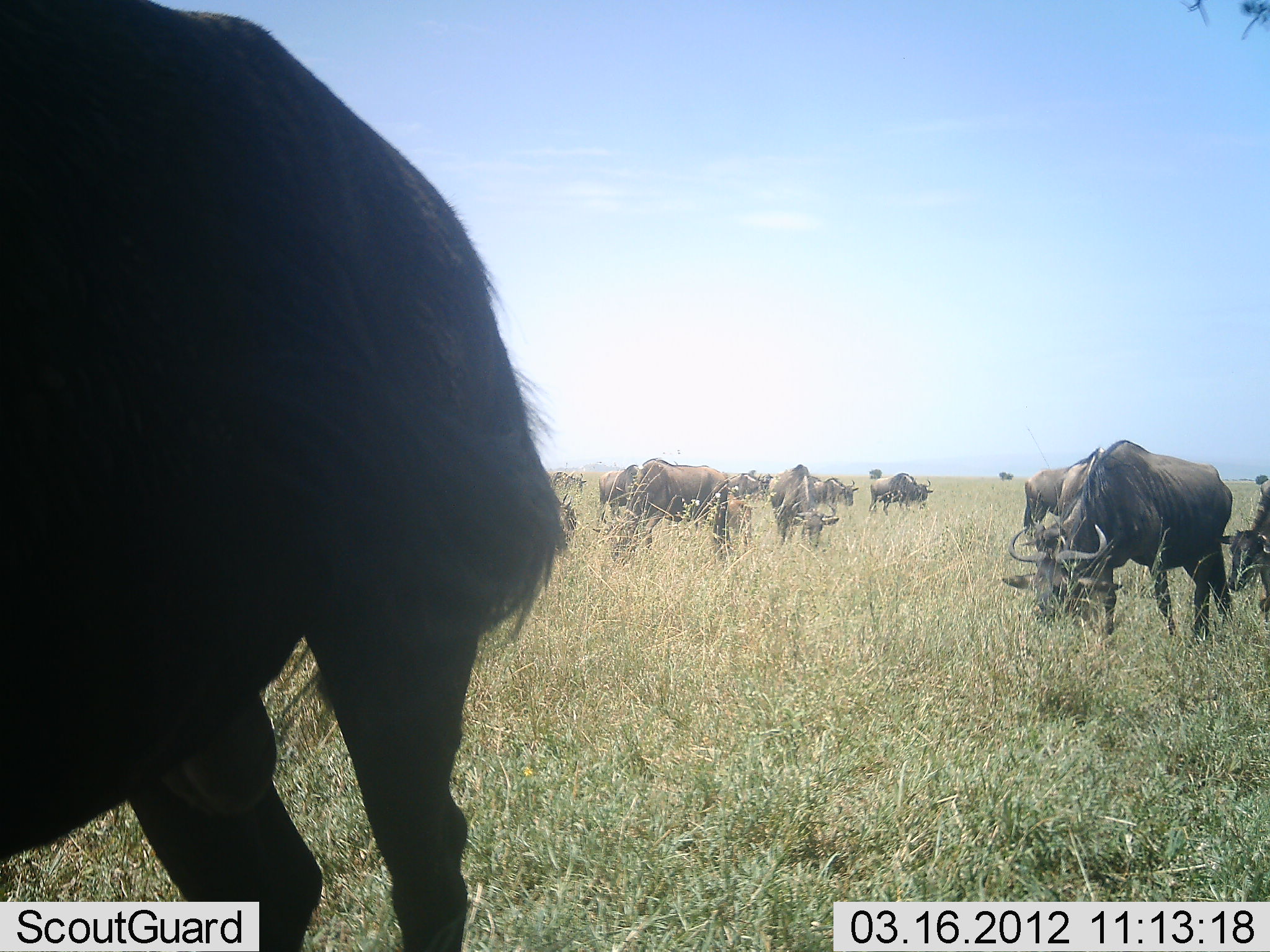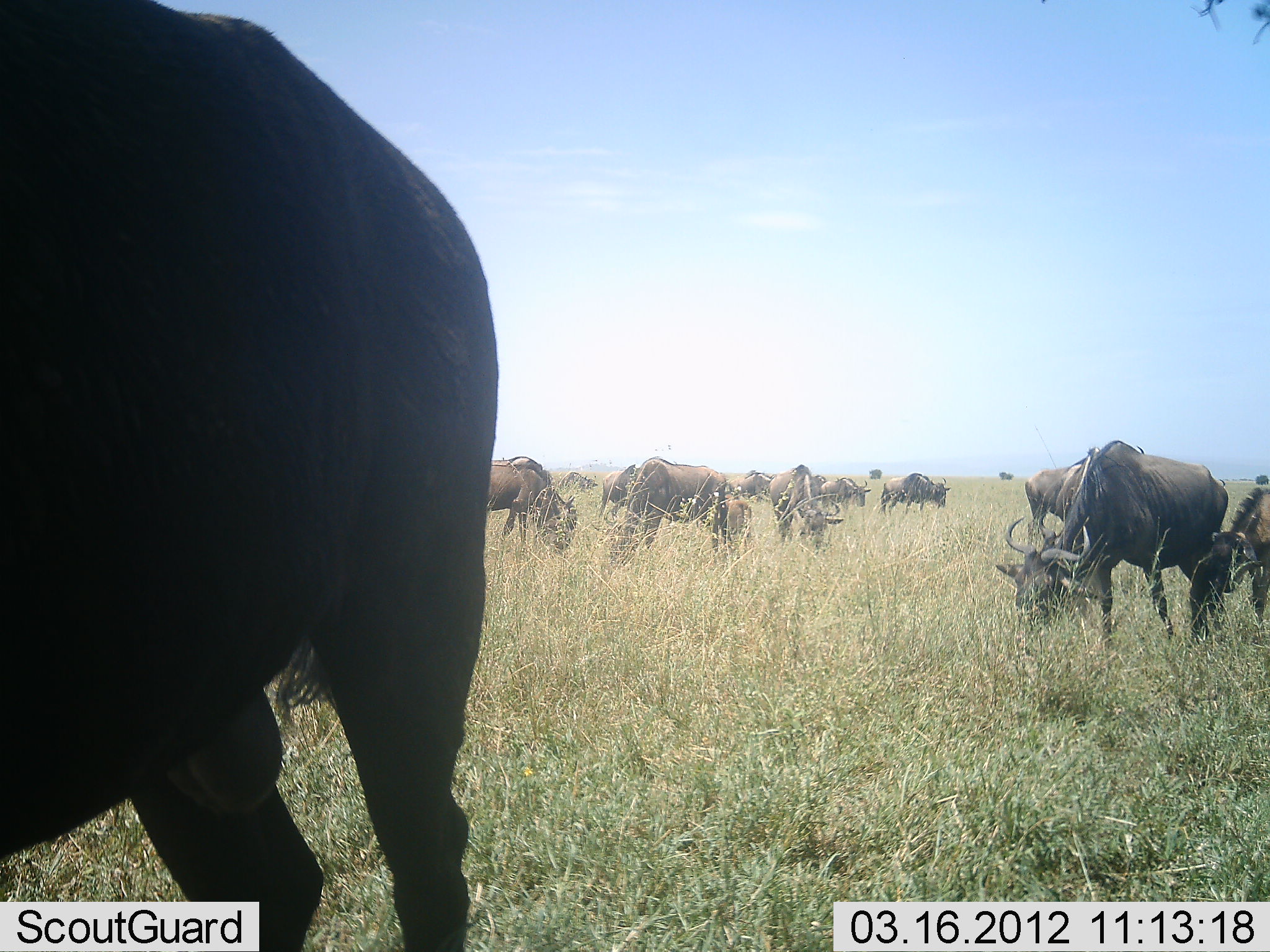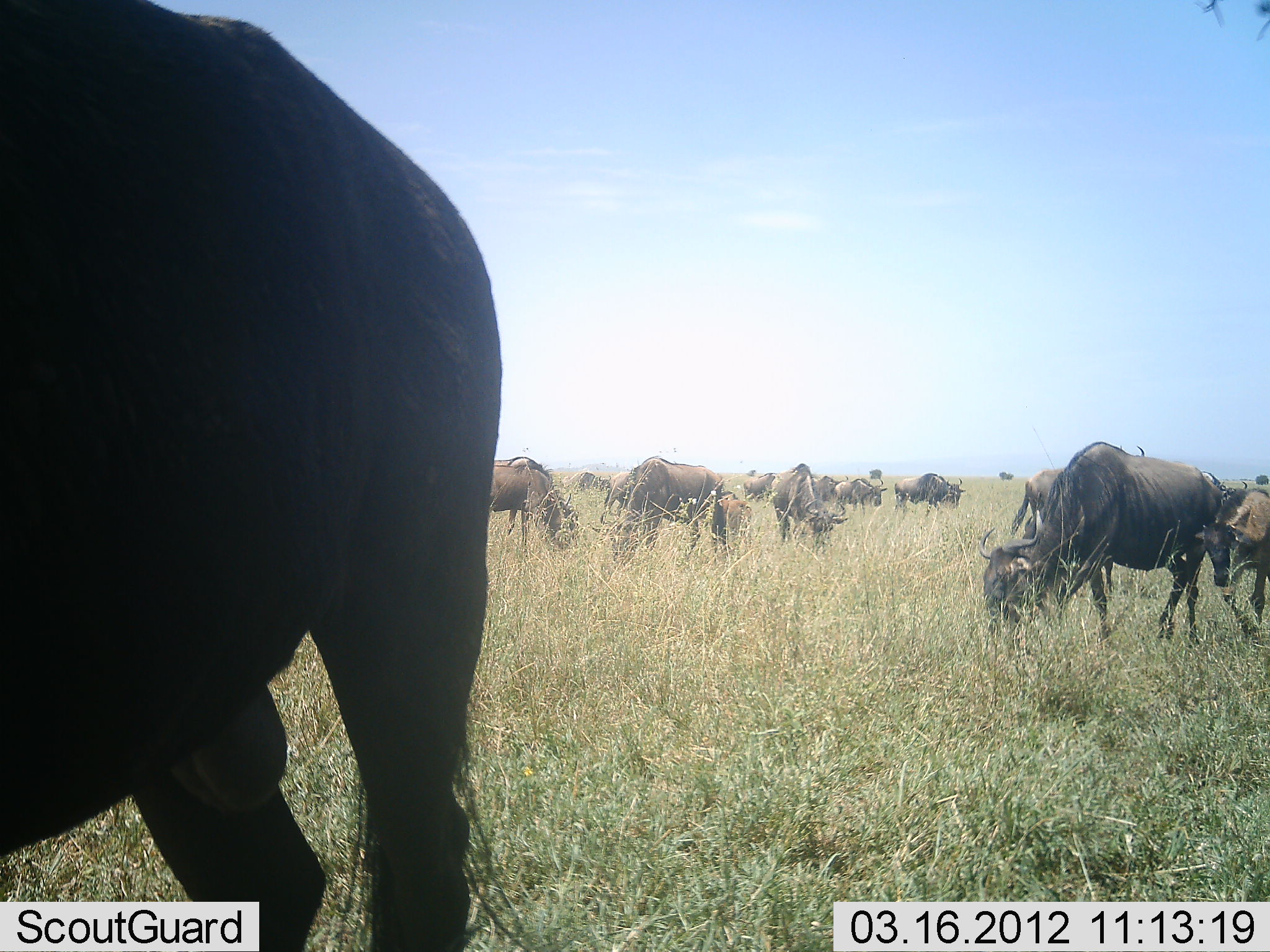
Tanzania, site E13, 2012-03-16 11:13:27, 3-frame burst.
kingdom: Animalia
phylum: Chordata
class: Mammalia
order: Artiodactyla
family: Bovidae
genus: Connochaetes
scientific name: Connochaetes taurinus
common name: blue wildebeest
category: wildebeest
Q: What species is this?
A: Wildebeest (blue wildebeest) (Connochaetes taurinus).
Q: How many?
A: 11-50.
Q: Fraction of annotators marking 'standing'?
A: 28%.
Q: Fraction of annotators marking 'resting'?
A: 7%.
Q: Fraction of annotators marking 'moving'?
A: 21%.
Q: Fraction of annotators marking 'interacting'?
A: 0%.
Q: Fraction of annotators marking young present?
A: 21%.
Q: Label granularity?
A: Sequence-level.